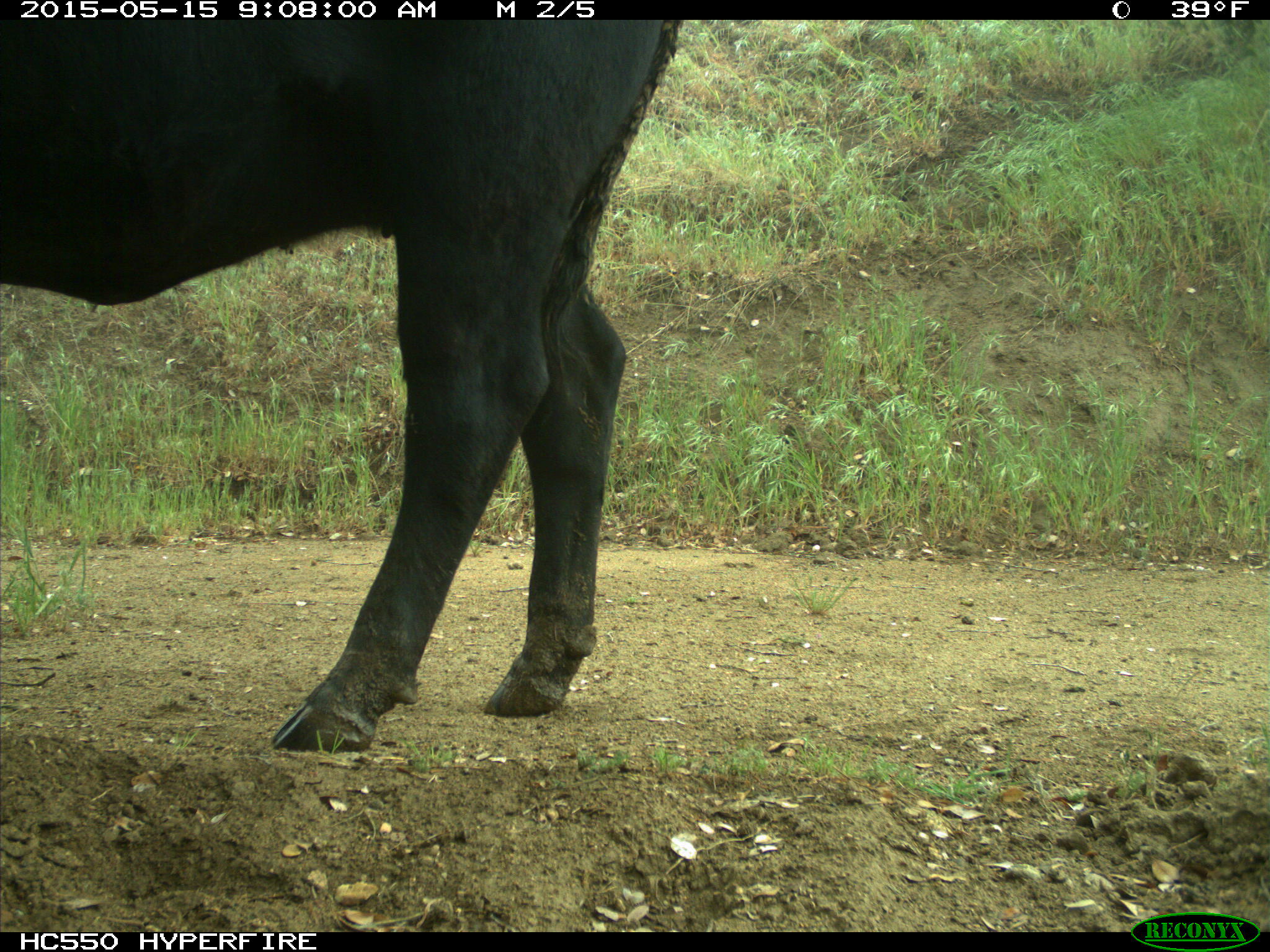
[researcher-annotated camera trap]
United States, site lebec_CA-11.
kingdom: Animalia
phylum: Chordata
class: Mammalia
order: Artiodactyla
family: Bovidae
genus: Bos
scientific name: Bos taurus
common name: domestic cow